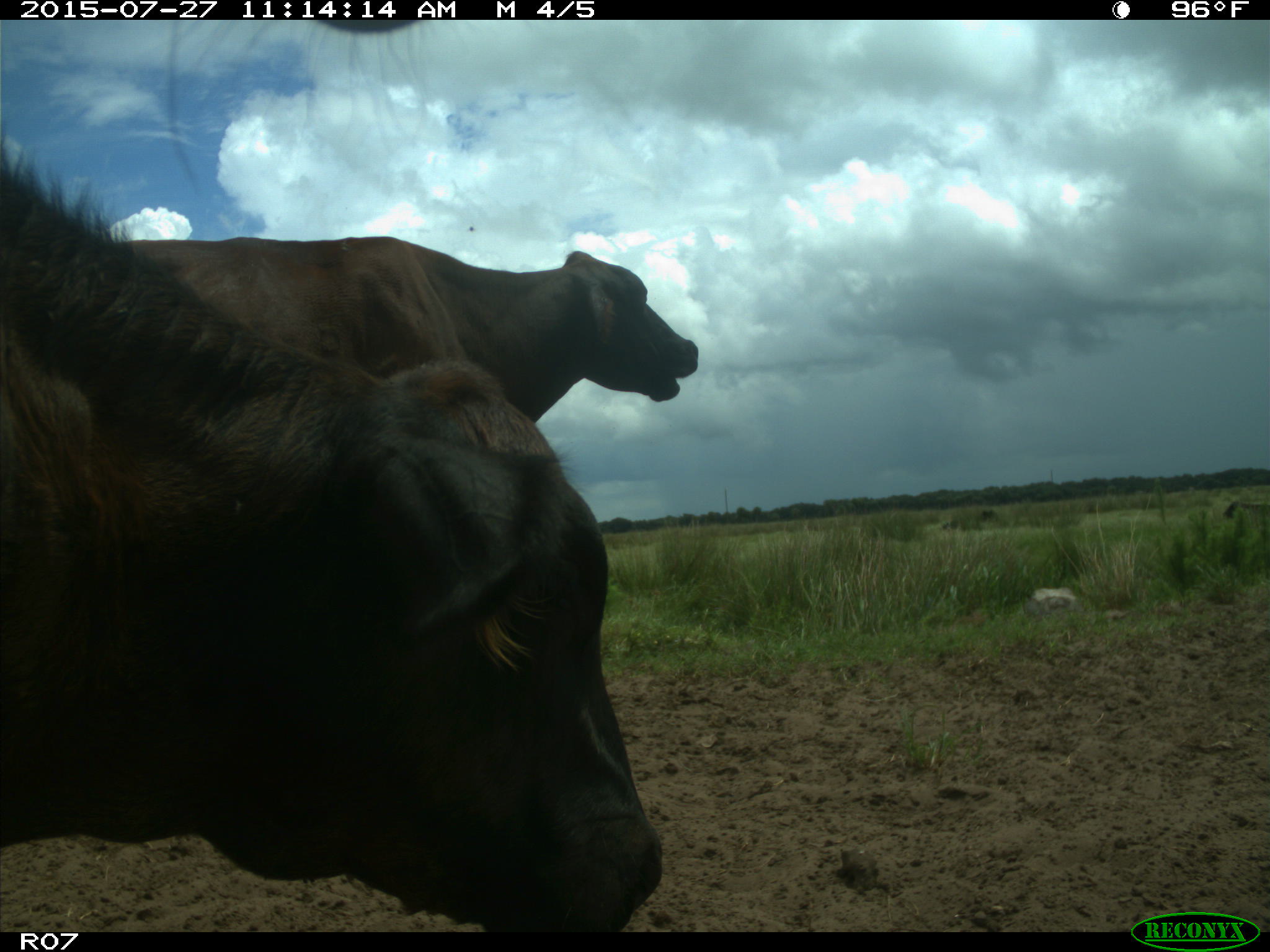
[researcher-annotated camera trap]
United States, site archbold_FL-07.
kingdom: Animalia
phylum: Chordata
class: Mammalia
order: Artiodactyla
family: Bovidae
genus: Bos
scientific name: Bos taurus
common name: domestic cow